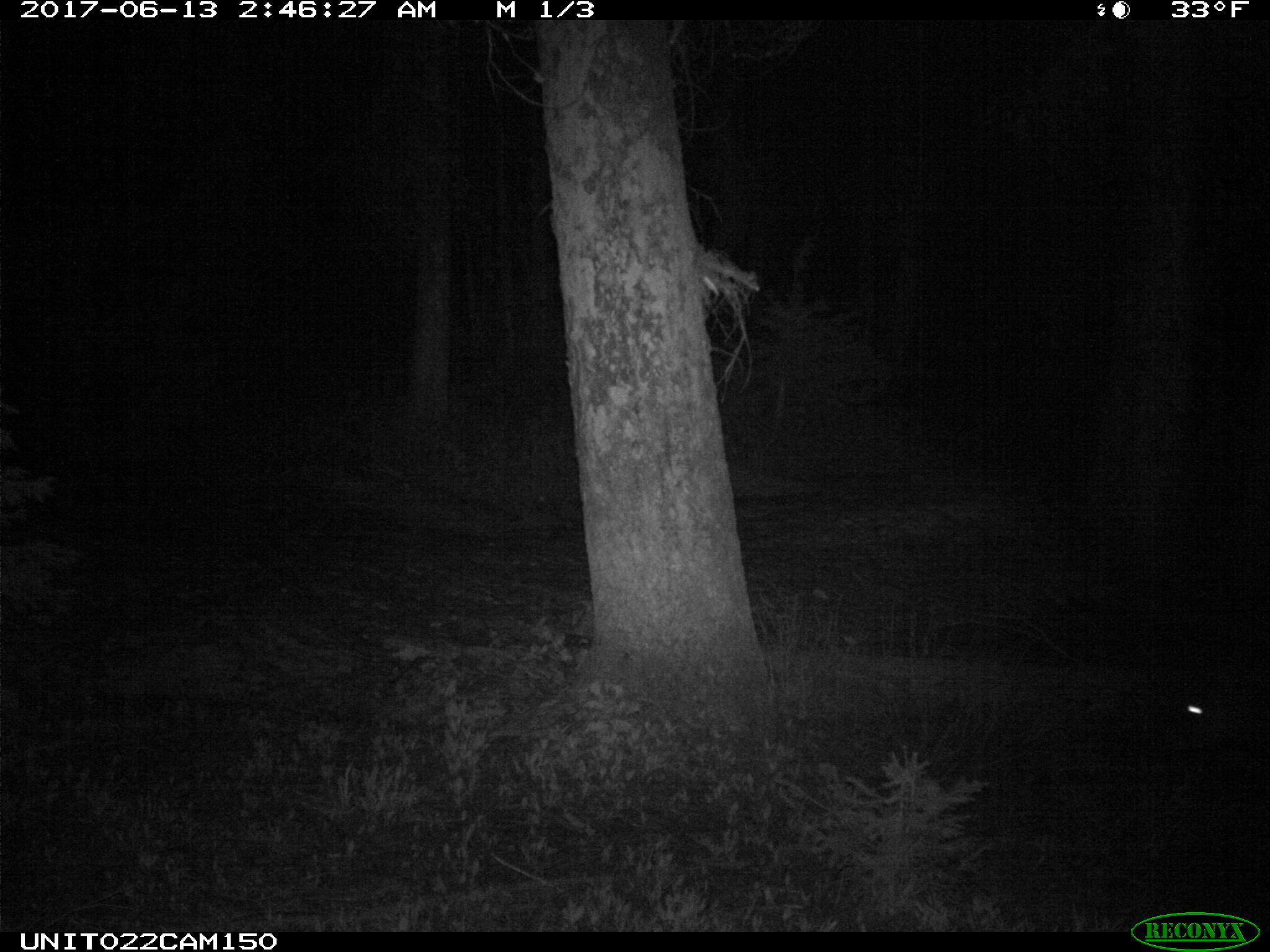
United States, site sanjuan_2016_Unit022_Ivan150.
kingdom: Animalia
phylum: Chordata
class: Mammalia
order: Artiodactyla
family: Cervidae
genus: Cervus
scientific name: Cervus elaphus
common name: red deer